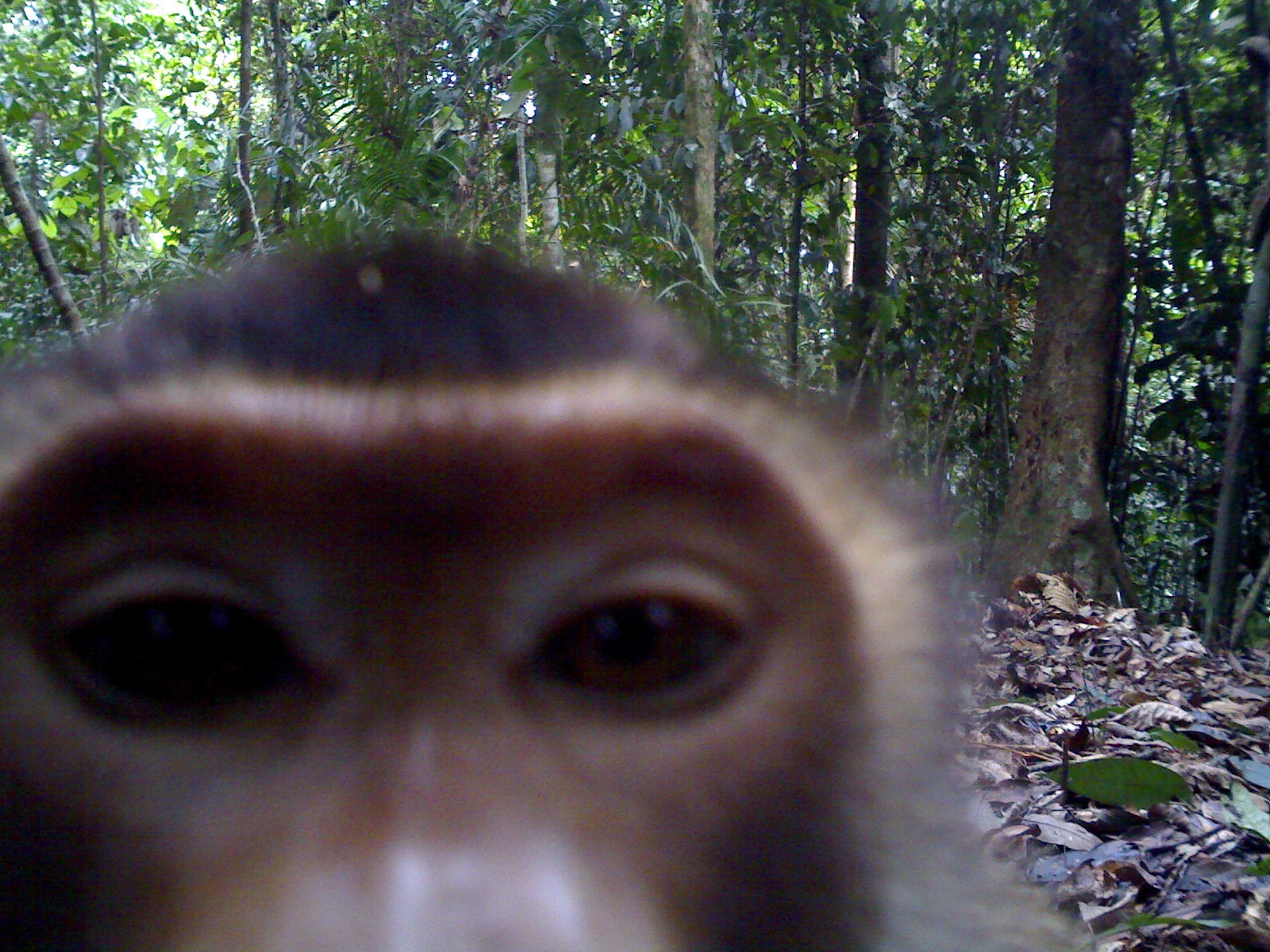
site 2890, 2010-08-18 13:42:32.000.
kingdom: Animalia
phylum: Chordata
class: Mammalia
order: Primates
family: Cercopithecidae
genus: Macaca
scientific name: Macaca nemestrina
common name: southern pig-tailed macaque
Macaca nemestrina (southern pig-tailed macaque), count 1.